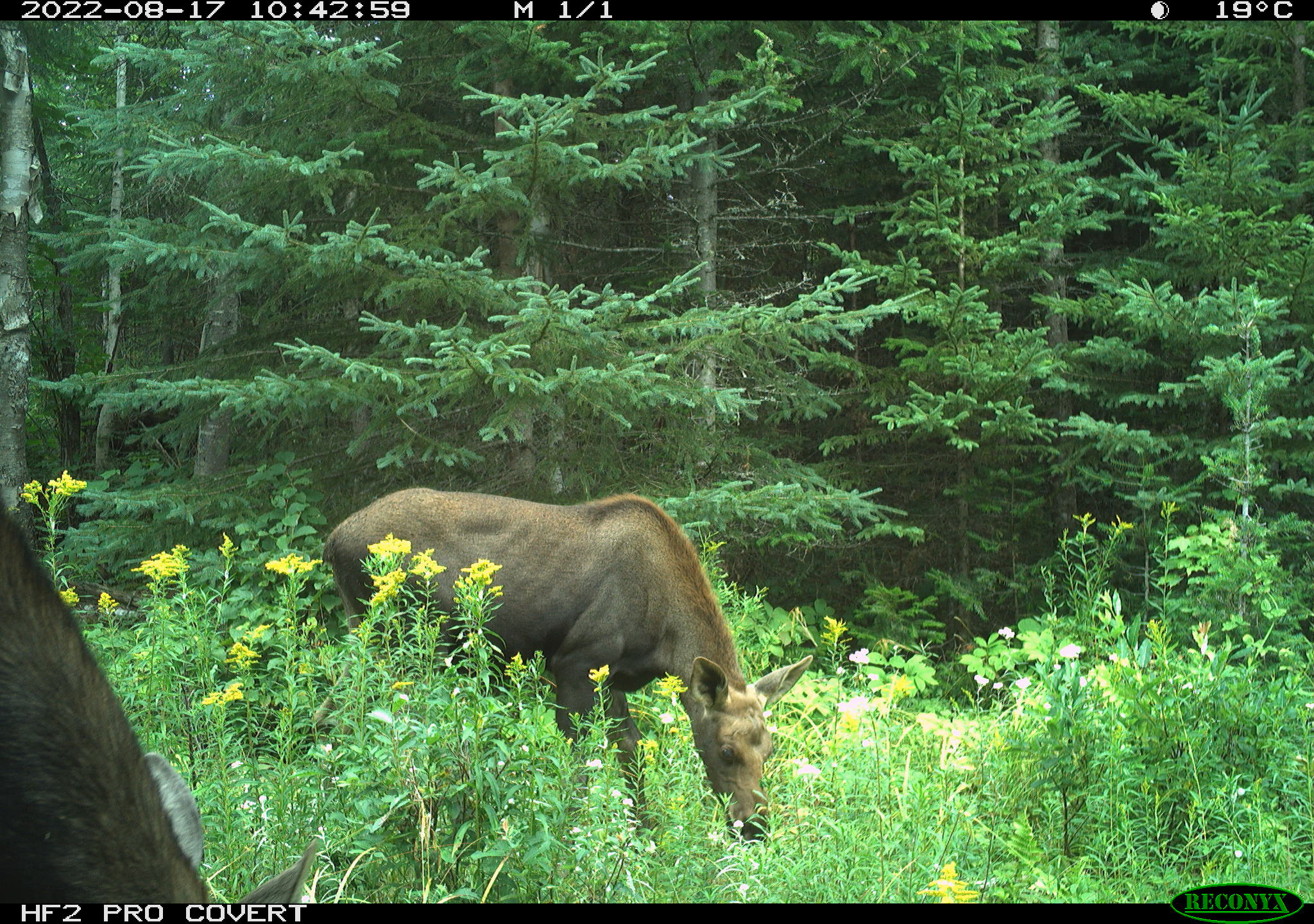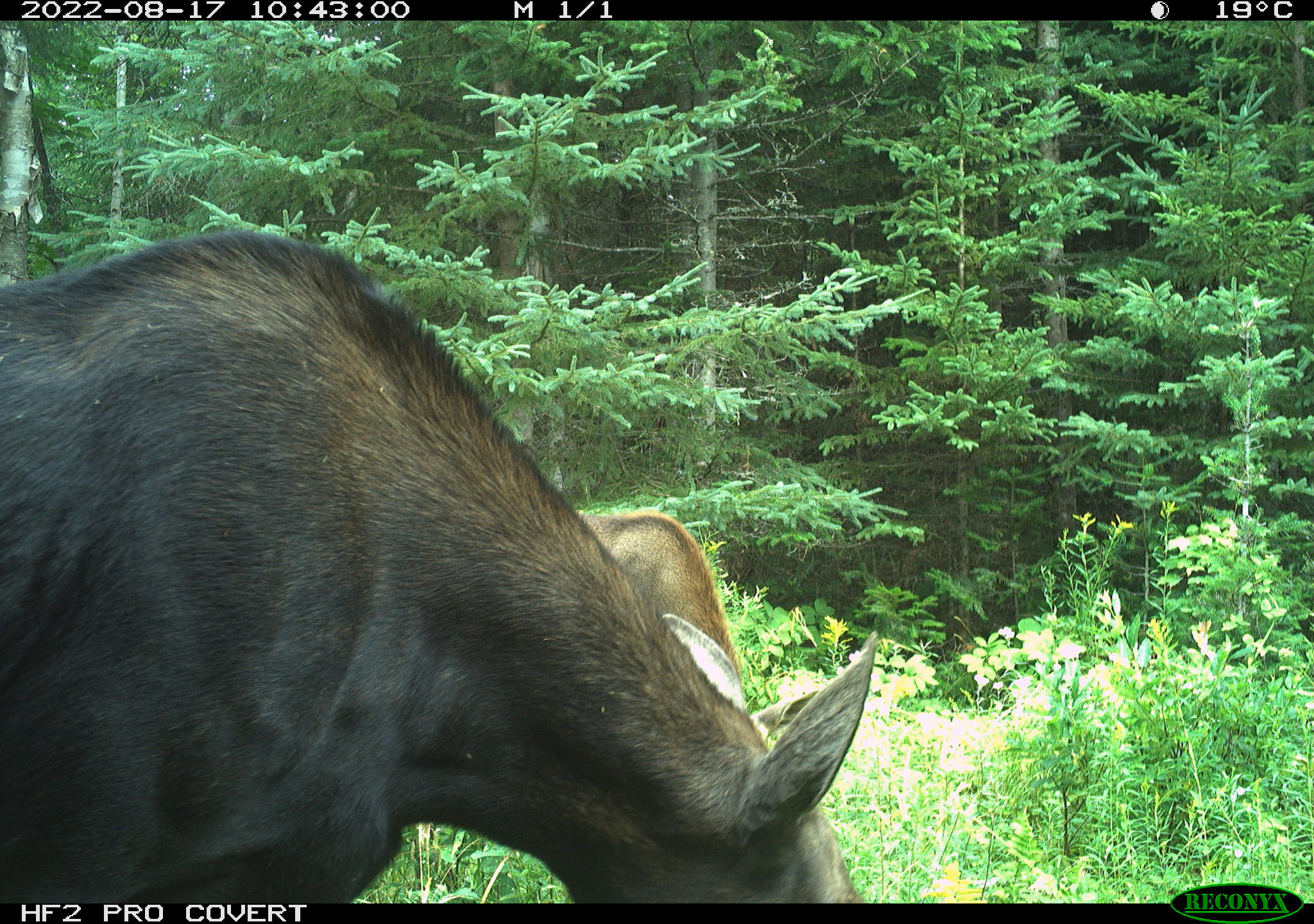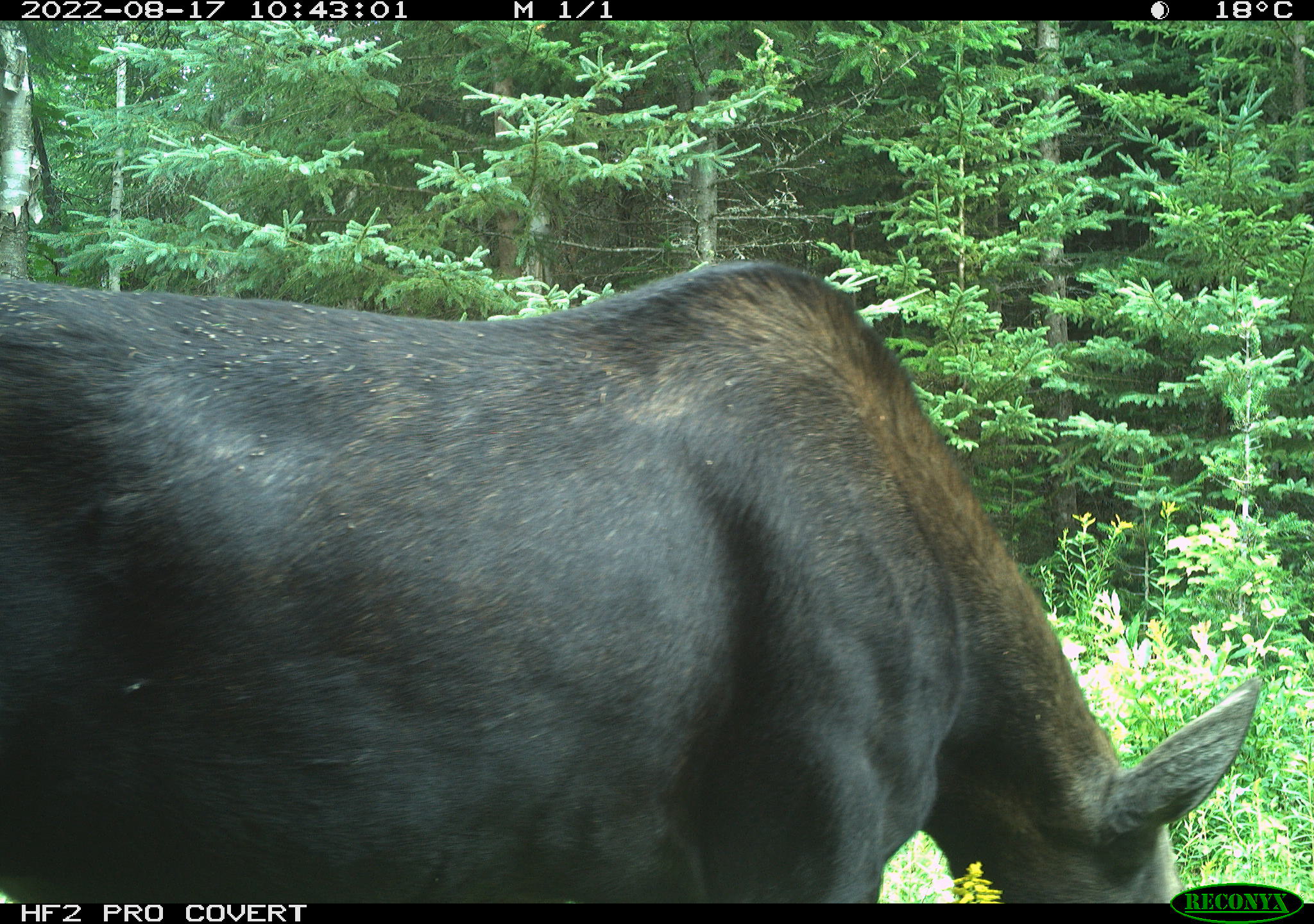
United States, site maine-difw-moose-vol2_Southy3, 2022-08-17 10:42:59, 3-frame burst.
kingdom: Animalia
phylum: Chordata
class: Mammalia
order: Artiodactyla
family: Cervidae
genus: Alces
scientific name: Alces alces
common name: moose